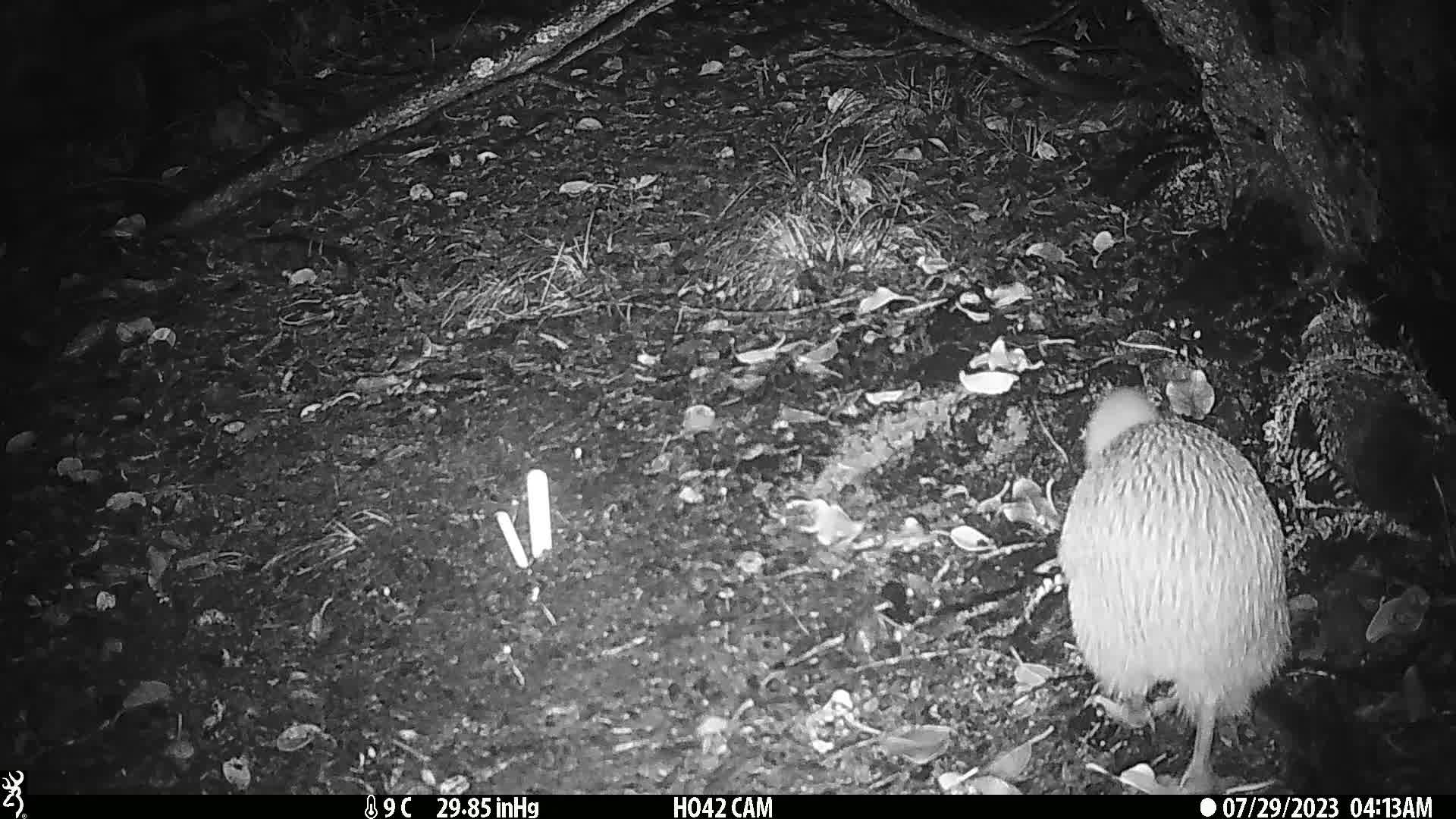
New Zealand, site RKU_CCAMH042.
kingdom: Animalia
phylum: Chordata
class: Aves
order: Apterygiformes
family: Apterygidae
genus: Apteryx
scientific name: Apteryx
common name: kiwi